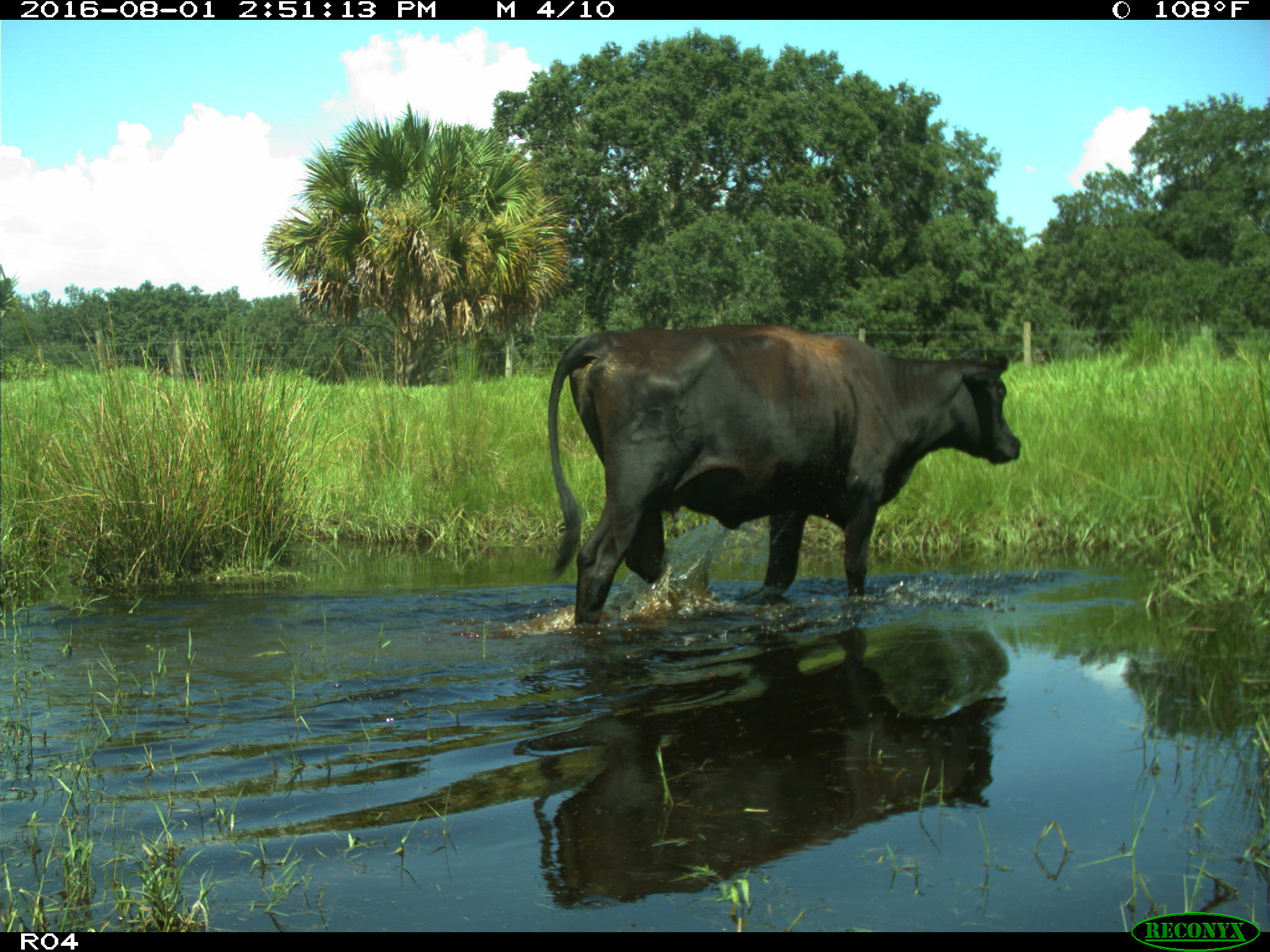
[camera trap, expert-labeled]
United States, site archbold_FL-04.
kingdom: Animalia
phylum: Chordata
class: Mammalia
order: Artiodactyla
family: Bovidae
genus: Bos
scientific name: Bos taurus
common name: domestic cow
Bos taurus (domestic cow).